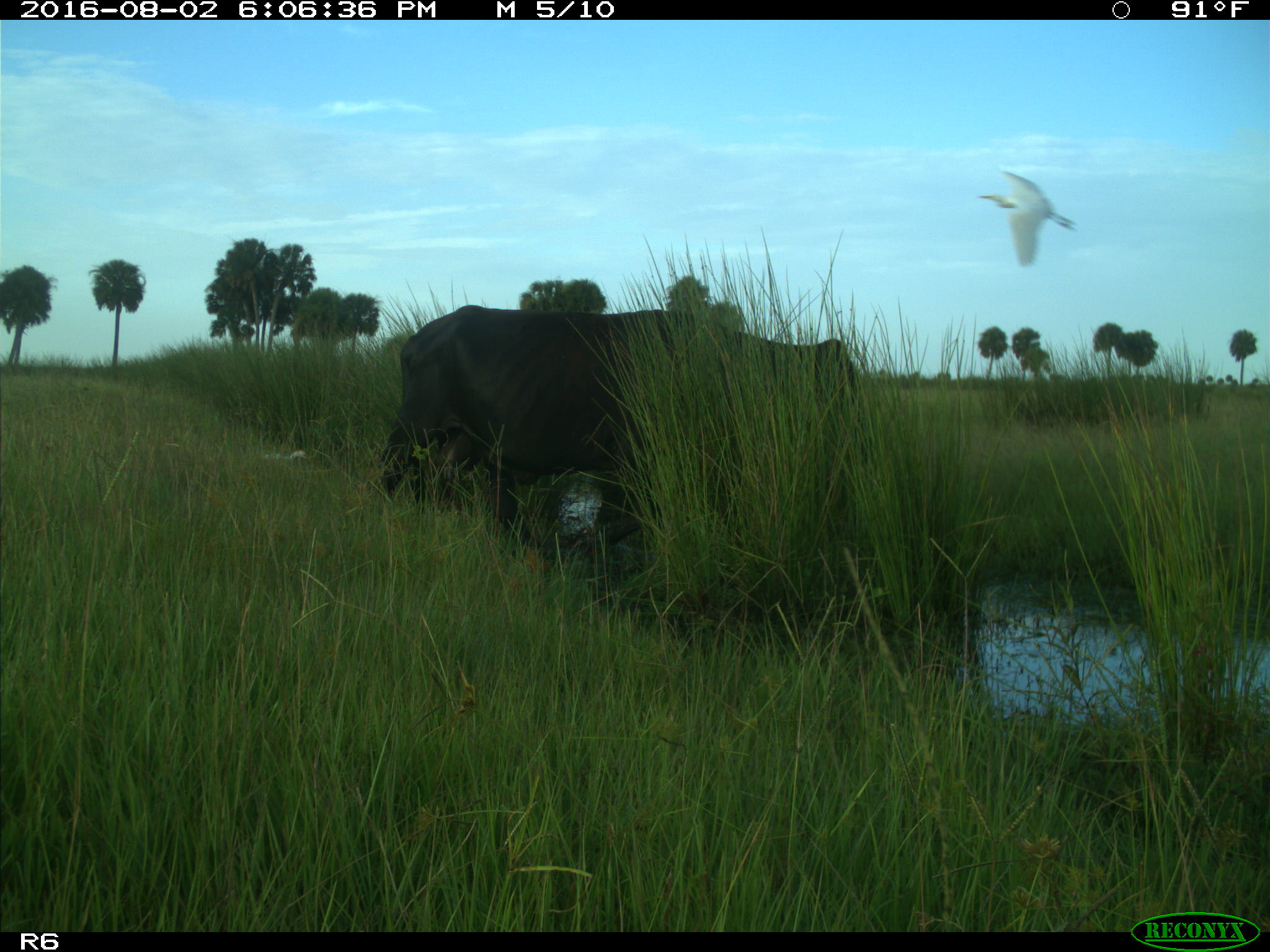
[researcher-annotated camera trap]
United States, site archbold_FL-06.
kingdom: Animalia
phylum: Chordata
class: Mammalia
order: Artiodactyla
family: Bovidae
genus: Bos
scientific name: Bos taurus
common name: domestic cow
Bos taurus (domestic cow).